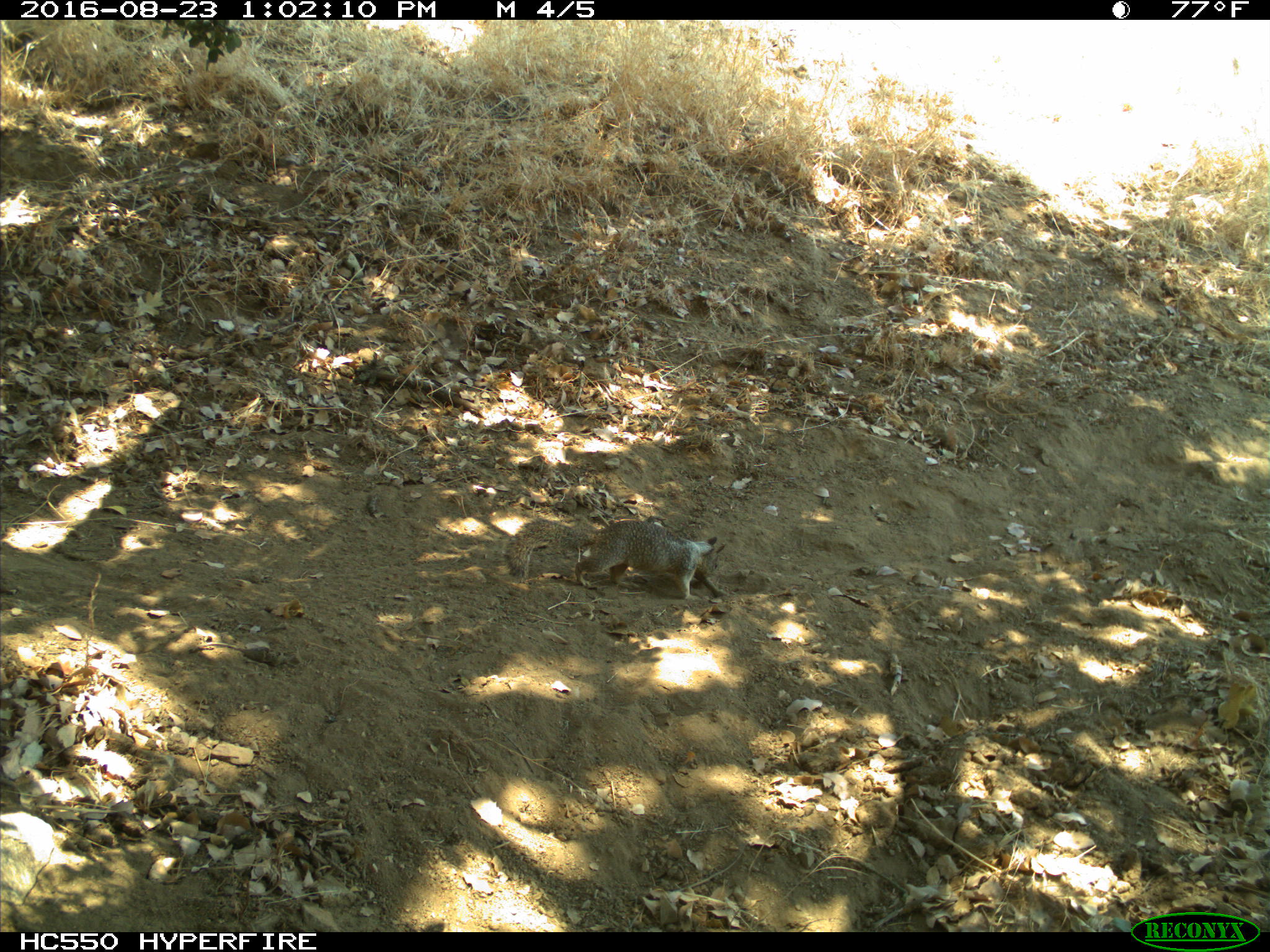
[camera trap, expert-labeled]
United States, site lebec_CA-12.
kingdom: Animalia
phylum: Chordata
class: Mammalia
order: Rodentia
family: Sciuridae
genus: Otospermophilus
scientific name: Otospermophilus beecheyi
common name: california ground squirrel